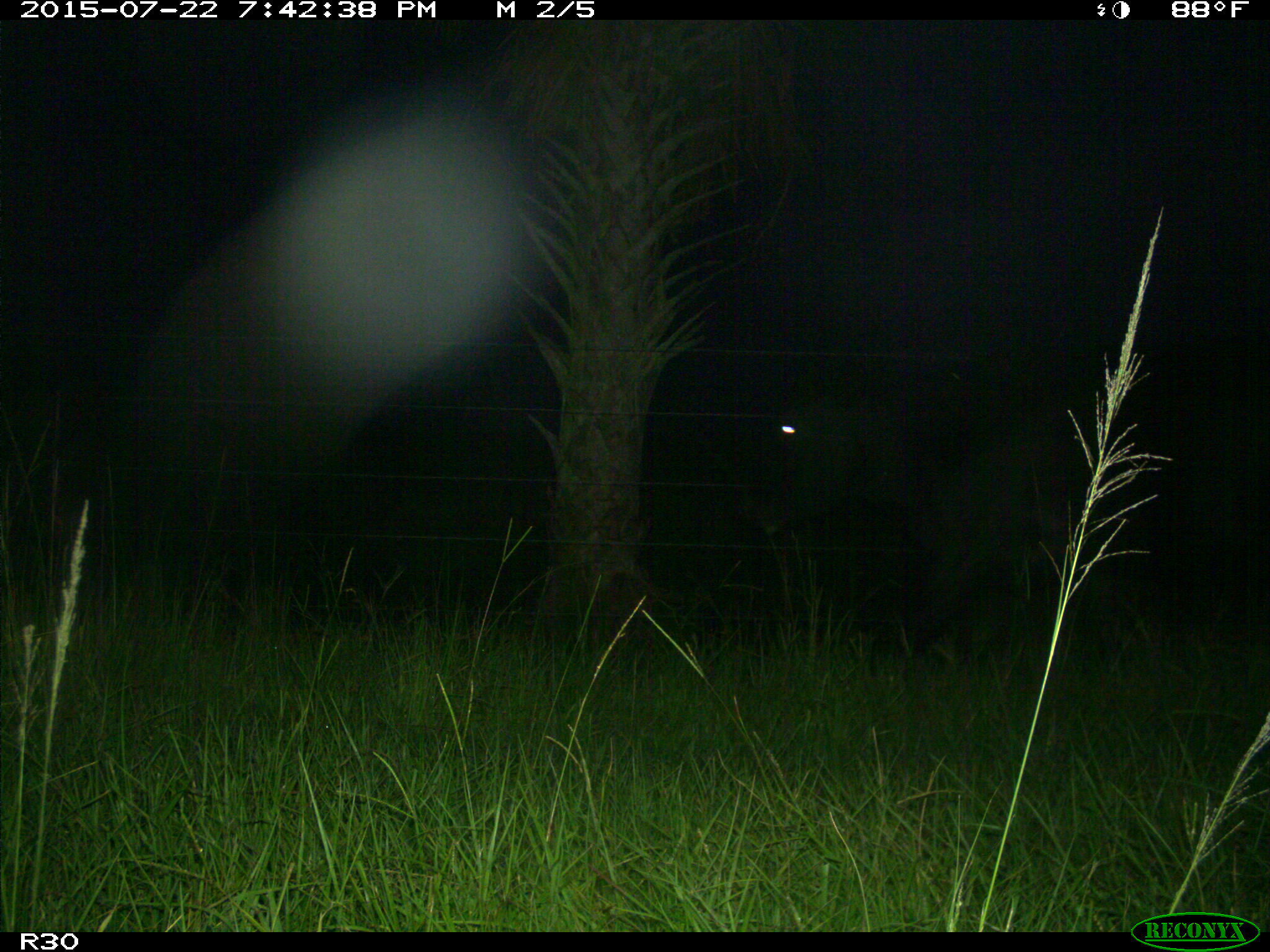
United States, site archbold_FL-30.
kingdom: Animalia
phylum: Chordata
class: Mammalia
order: Artiodactyla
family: Bovidae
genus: Bos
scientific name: Bos taurus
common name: domestic cow